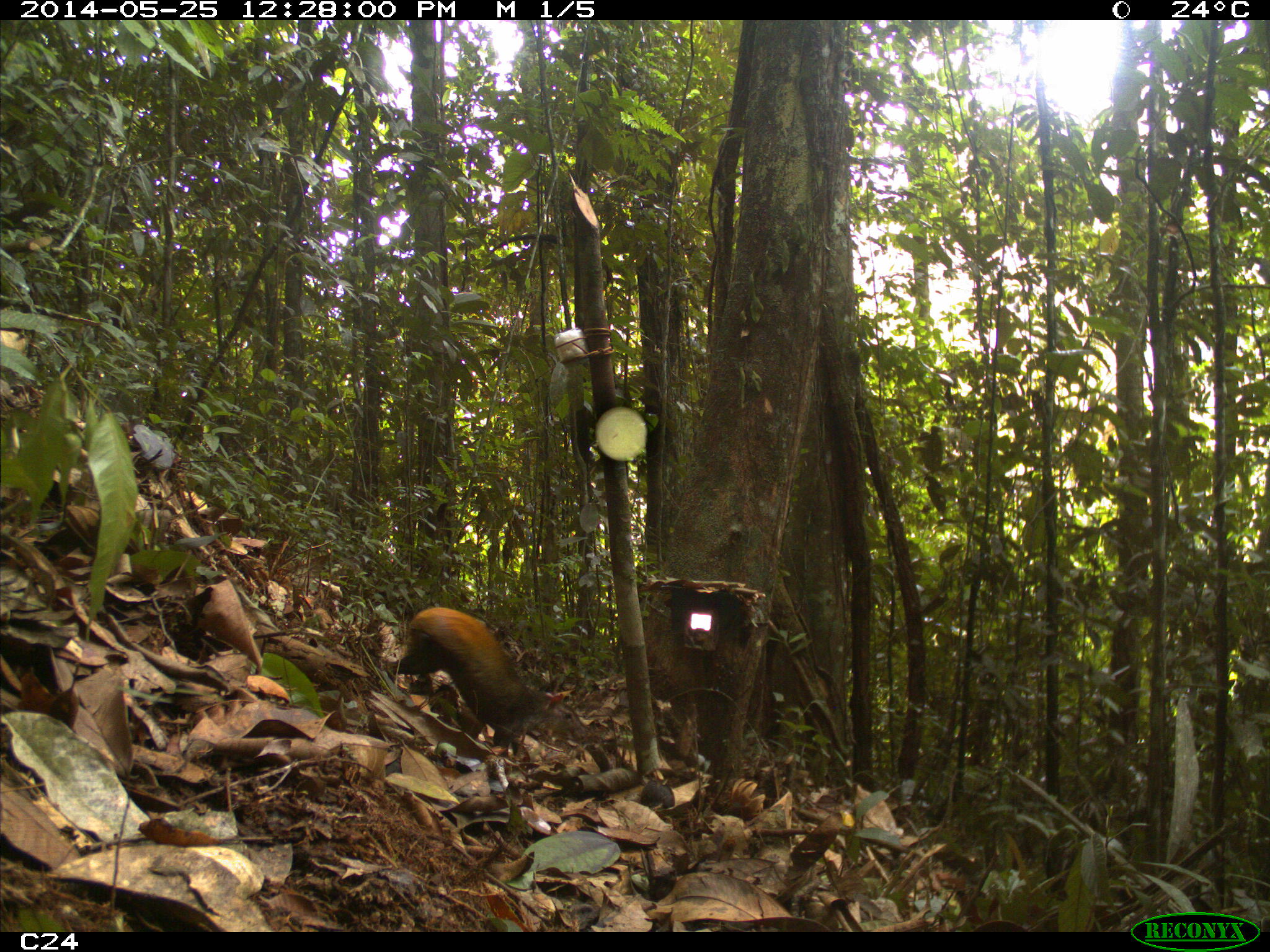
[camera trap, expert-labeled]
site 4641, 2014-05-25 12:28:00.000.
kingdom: Animalia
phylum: Chordata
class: Mammalia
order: Rodentia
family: Dasyproctidae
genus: Dasyprocta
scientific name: Dasyprocta leporina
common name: red-rumped agouti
Dasyprocta leporina (red-rumped agouti), count 3, age adult, sex female.